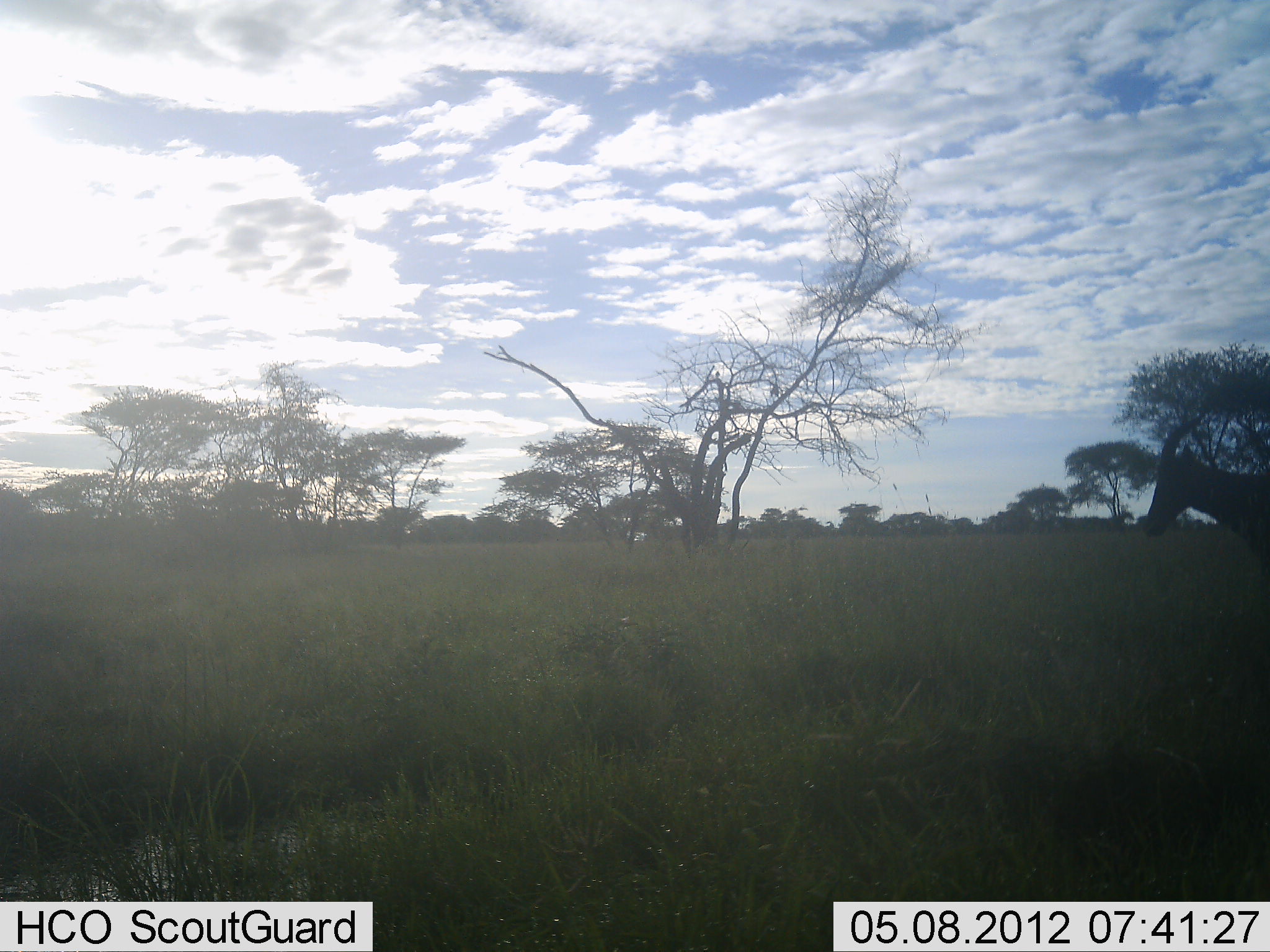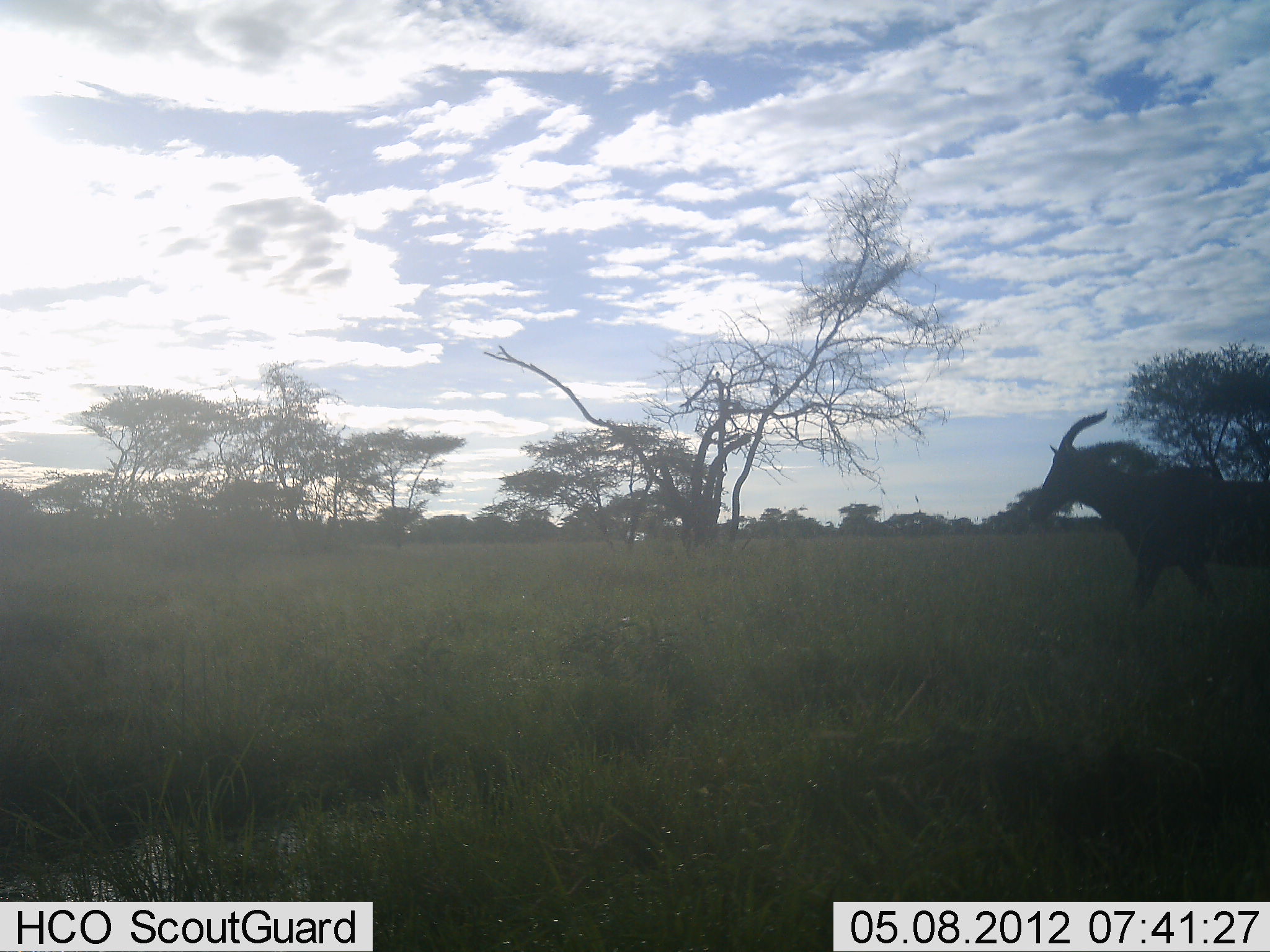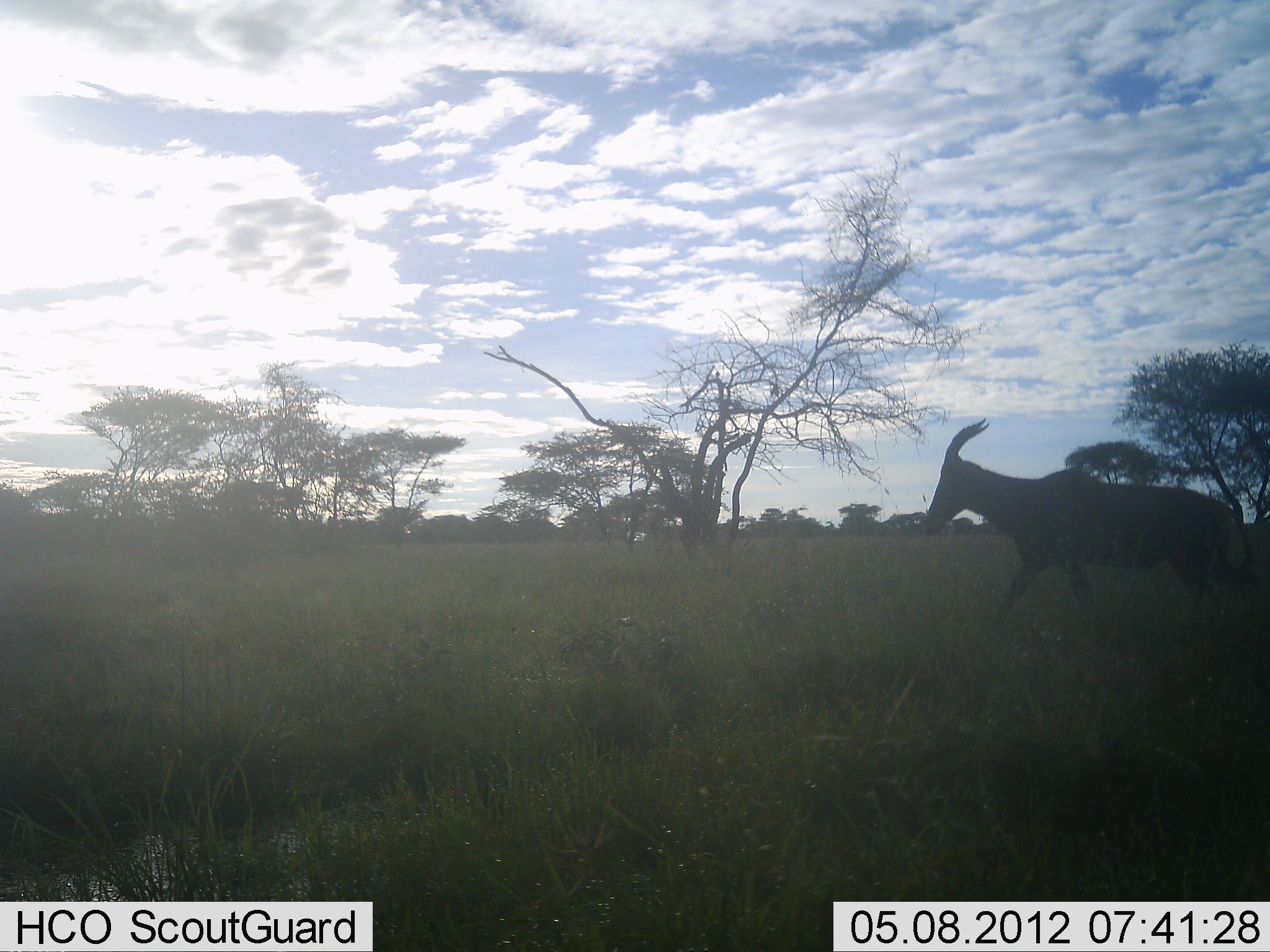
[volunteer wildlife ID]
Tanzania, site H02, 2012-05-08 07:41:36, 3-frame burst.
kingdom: Animalia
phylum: Chordata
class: Mammalia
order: Artiodactyla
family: Bovidae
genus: Damaliscus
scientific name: Damaliscus lunatus jimela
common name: topi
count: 1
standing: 5%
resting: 0%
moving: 100%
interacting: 0%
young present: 0%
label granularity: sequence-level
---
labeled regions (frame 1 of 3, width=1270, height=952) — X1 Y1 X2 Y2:
animal: 1142 418 1270 563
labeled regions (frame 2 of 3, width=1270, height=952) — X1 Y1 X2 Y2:
animal: 1025 409 1270 622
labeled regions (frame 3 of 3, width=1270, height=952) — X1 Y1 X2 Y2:
animal: 922 420 1270 624